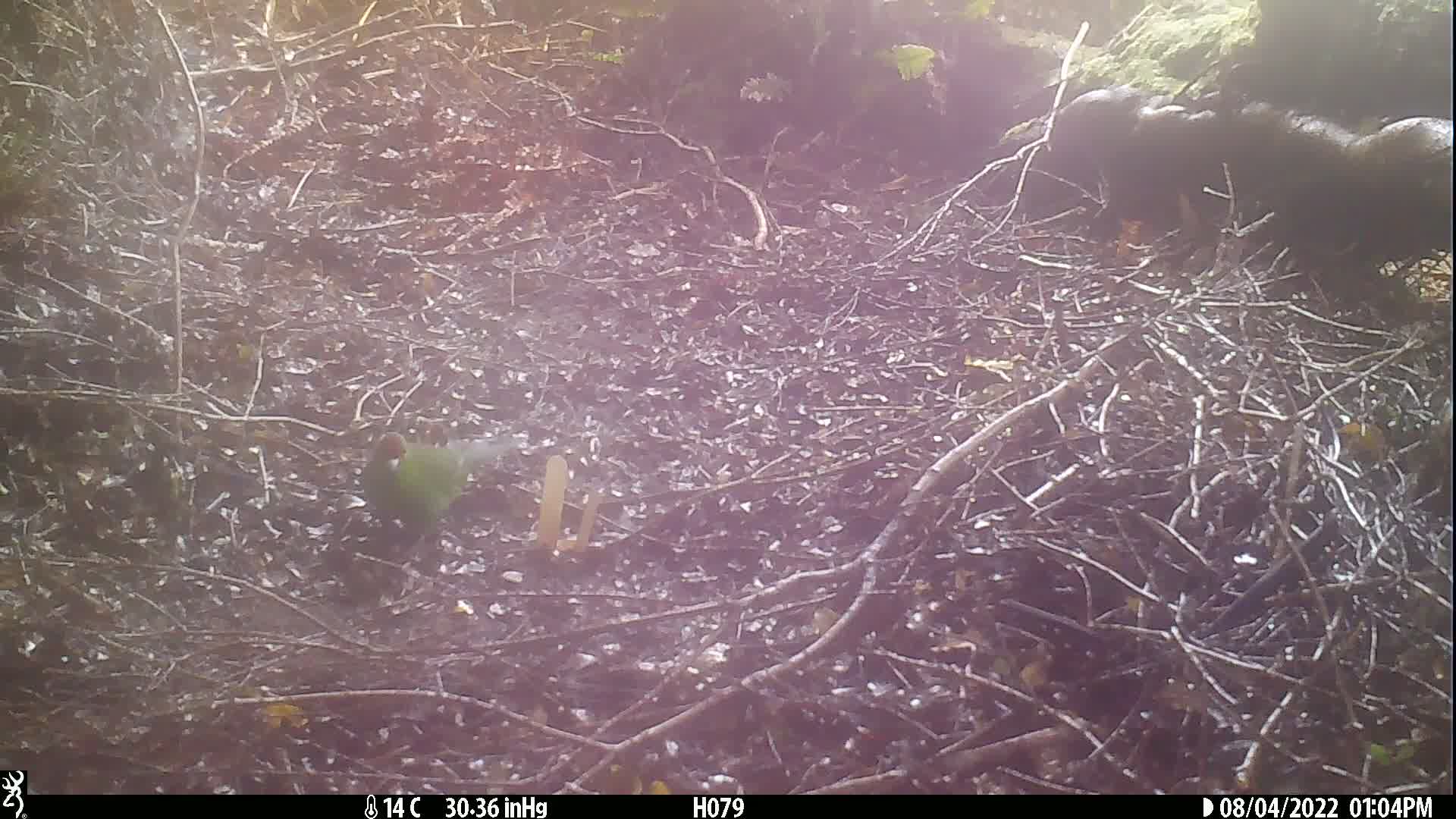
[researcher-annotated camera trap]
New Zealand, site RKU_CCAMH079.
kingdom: Animalia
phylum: Chordata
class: Aves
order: Psittaciformes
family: Psittaculidae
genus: Cyanoramphus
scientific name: Cyanoramphus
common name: parakeet